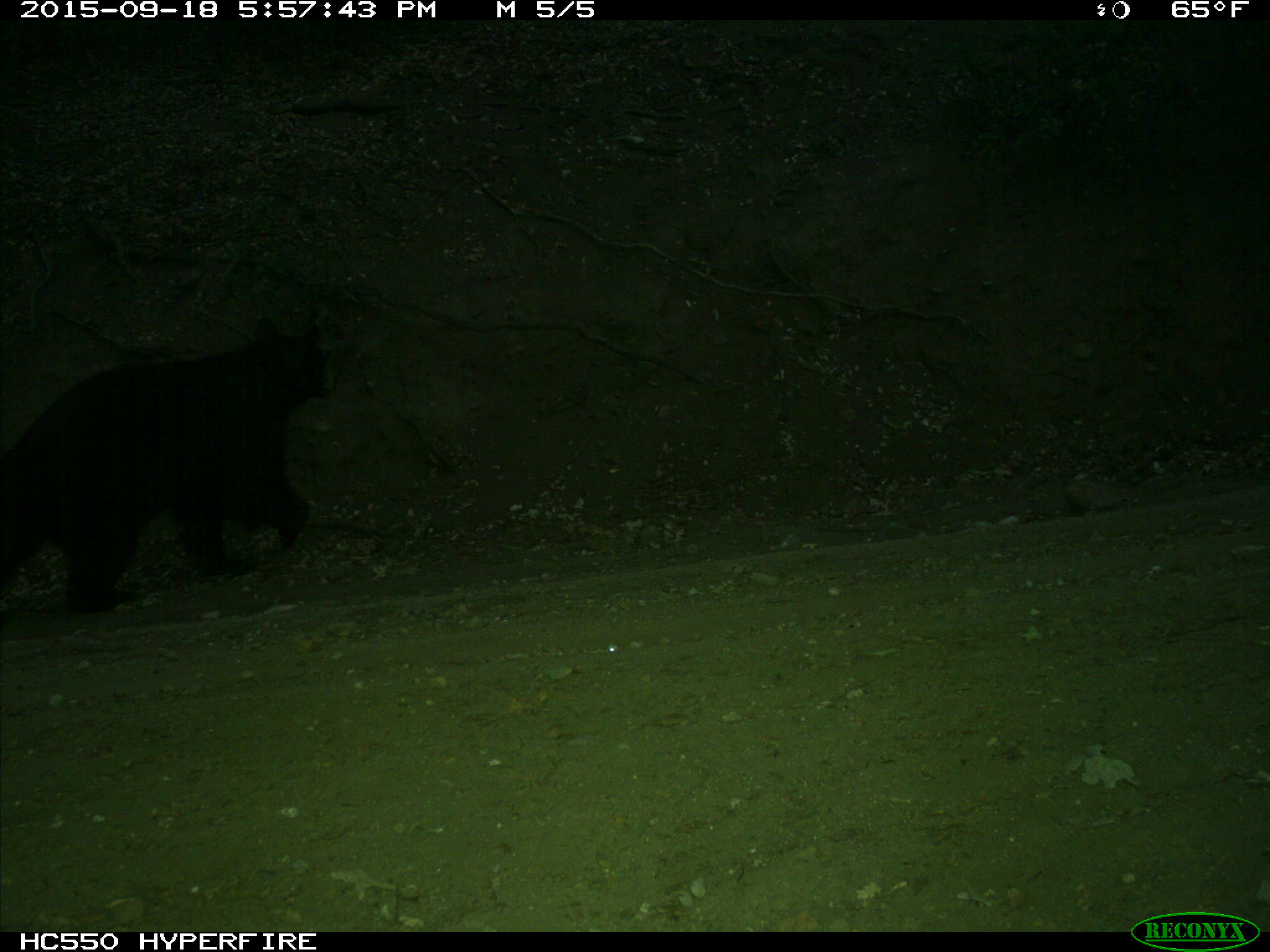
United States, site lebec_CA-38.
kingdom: Animalia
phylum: Chordata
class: Mammalia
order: Carnivora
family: Ursidae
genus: Ursus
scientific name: Ursus americanus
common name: american black bear